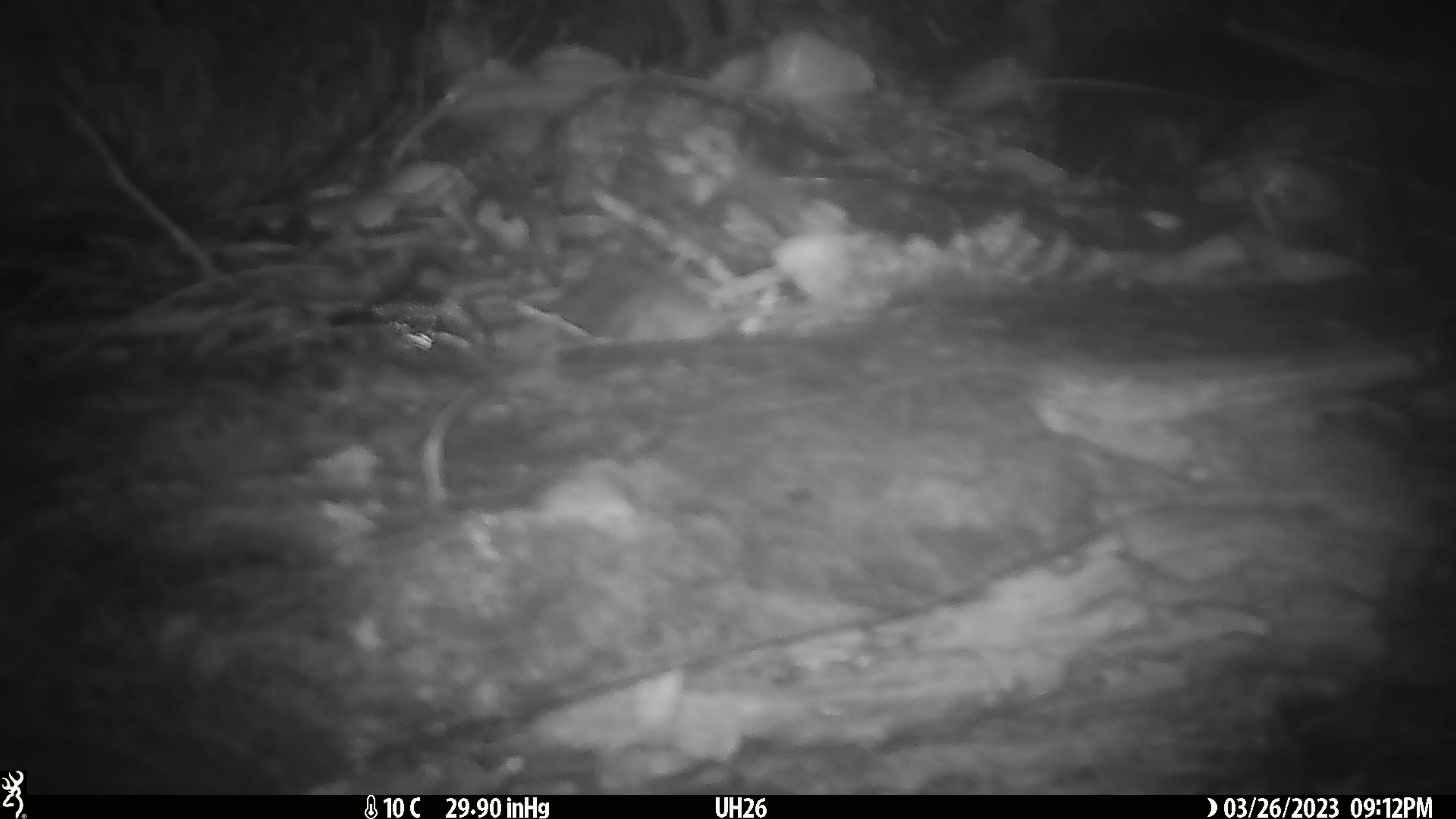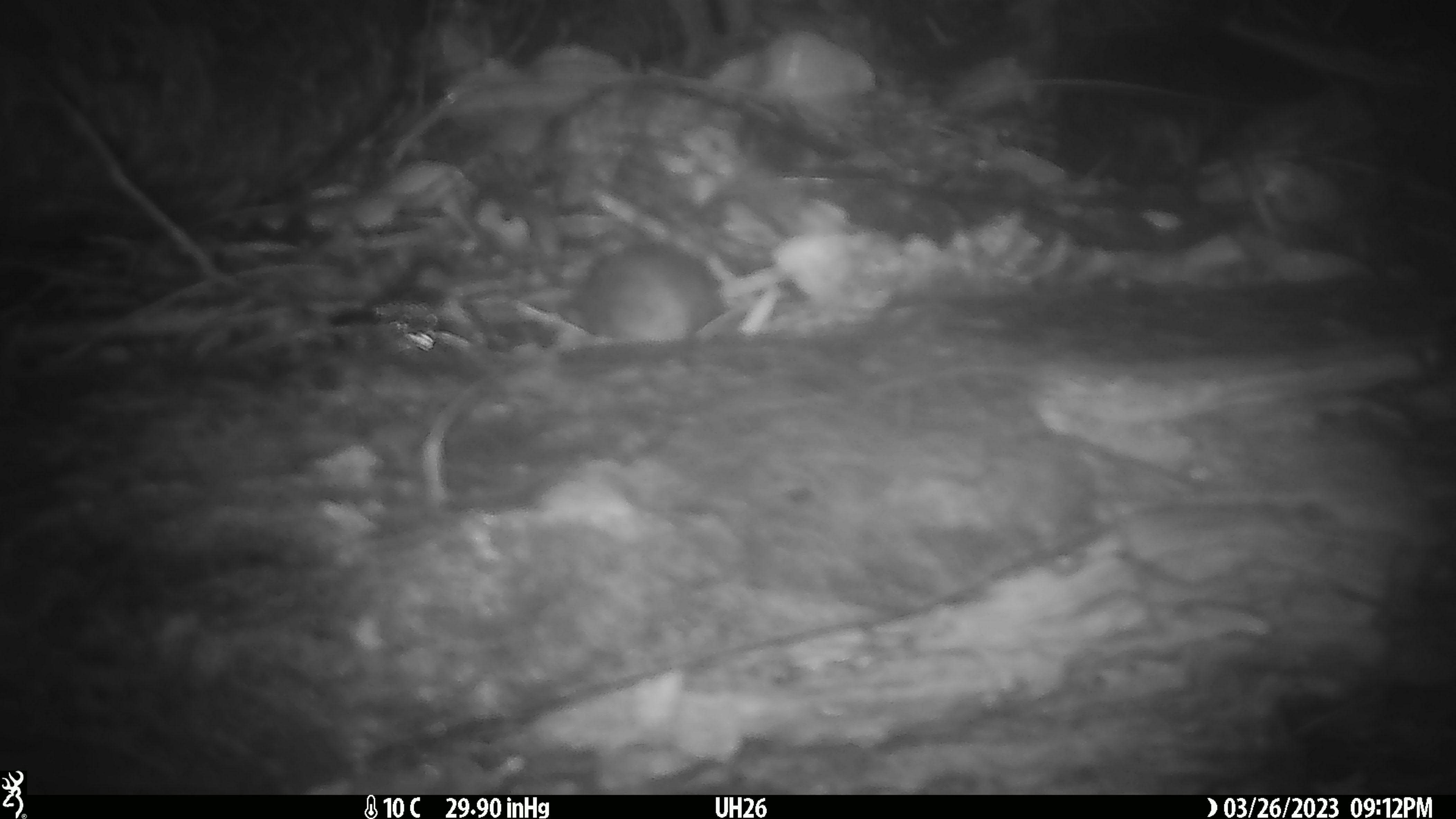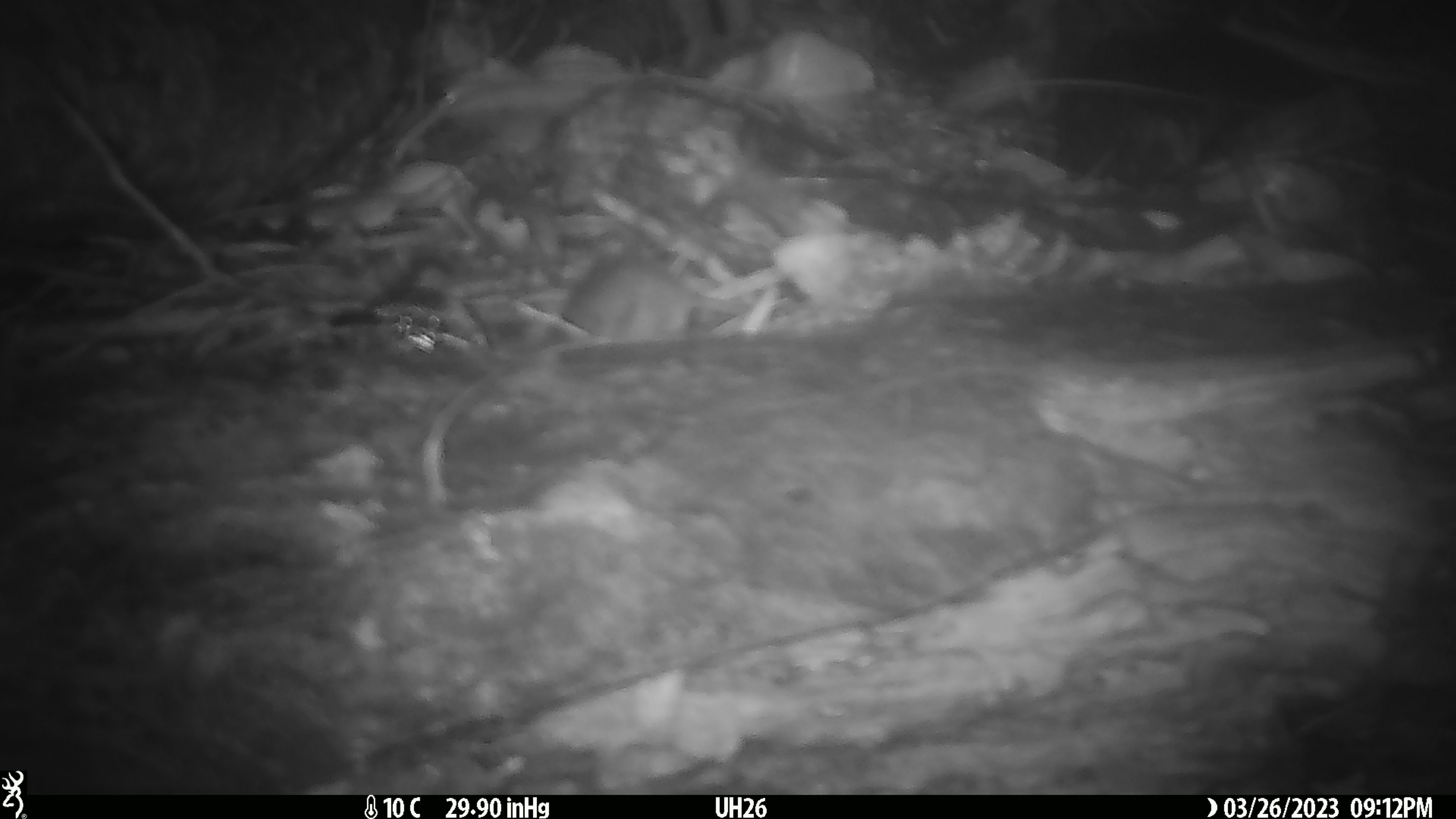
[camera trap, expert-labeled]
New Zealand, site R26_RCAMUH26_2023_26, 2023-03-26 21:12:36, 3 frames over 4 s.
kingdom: Animalia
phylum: Chordata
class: Mammalia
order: Rodentia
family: Muridae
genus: Mus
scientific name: Mus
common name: mouse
Mouse (Mus).